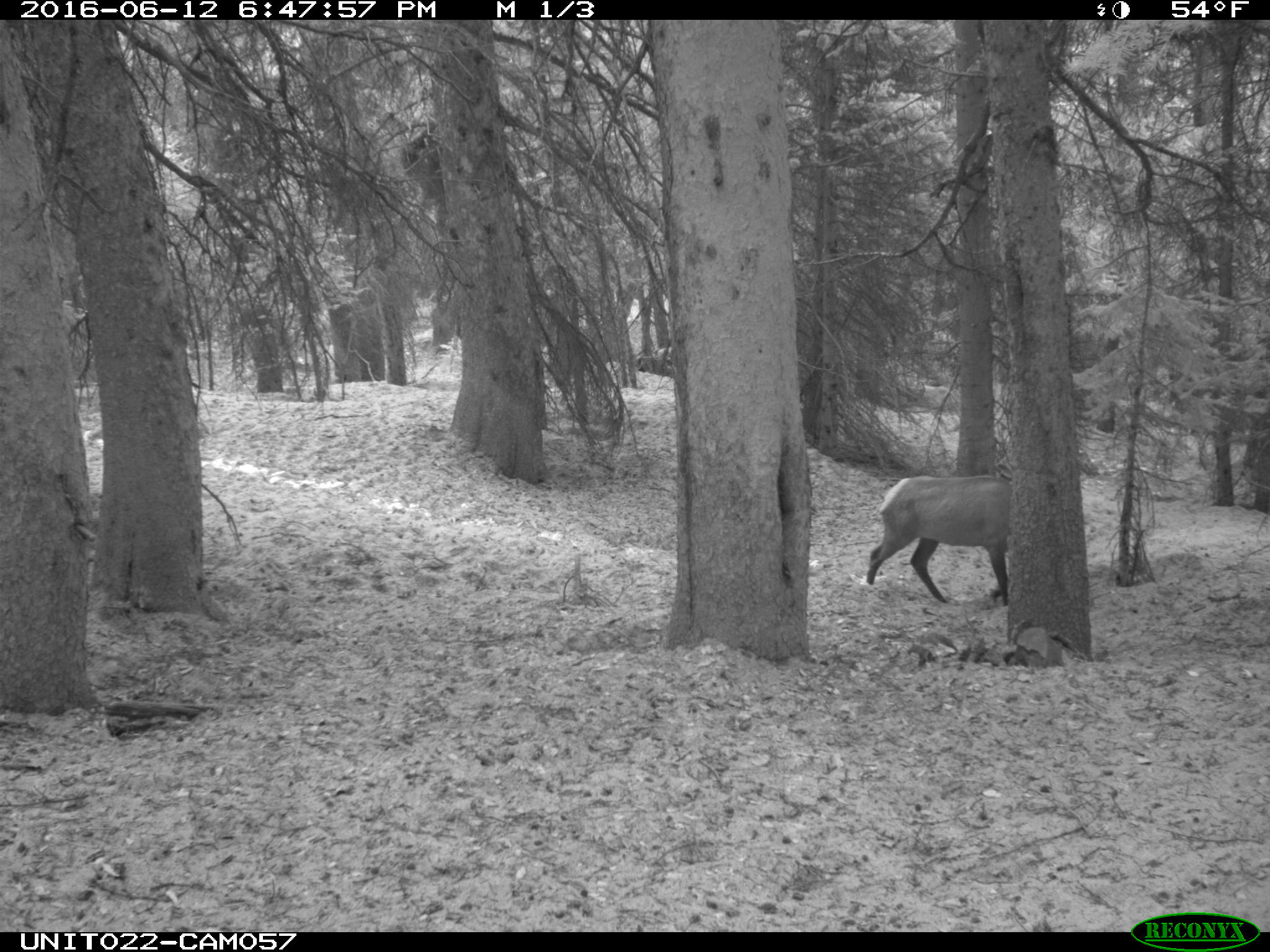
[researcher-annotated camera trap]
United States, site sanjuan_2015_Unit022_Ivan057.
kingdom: Animalia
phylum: Chordata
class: Mammalia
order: Artiodactyla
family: Cervidae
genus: Cervus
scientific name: Cervus elaphus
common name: red deer